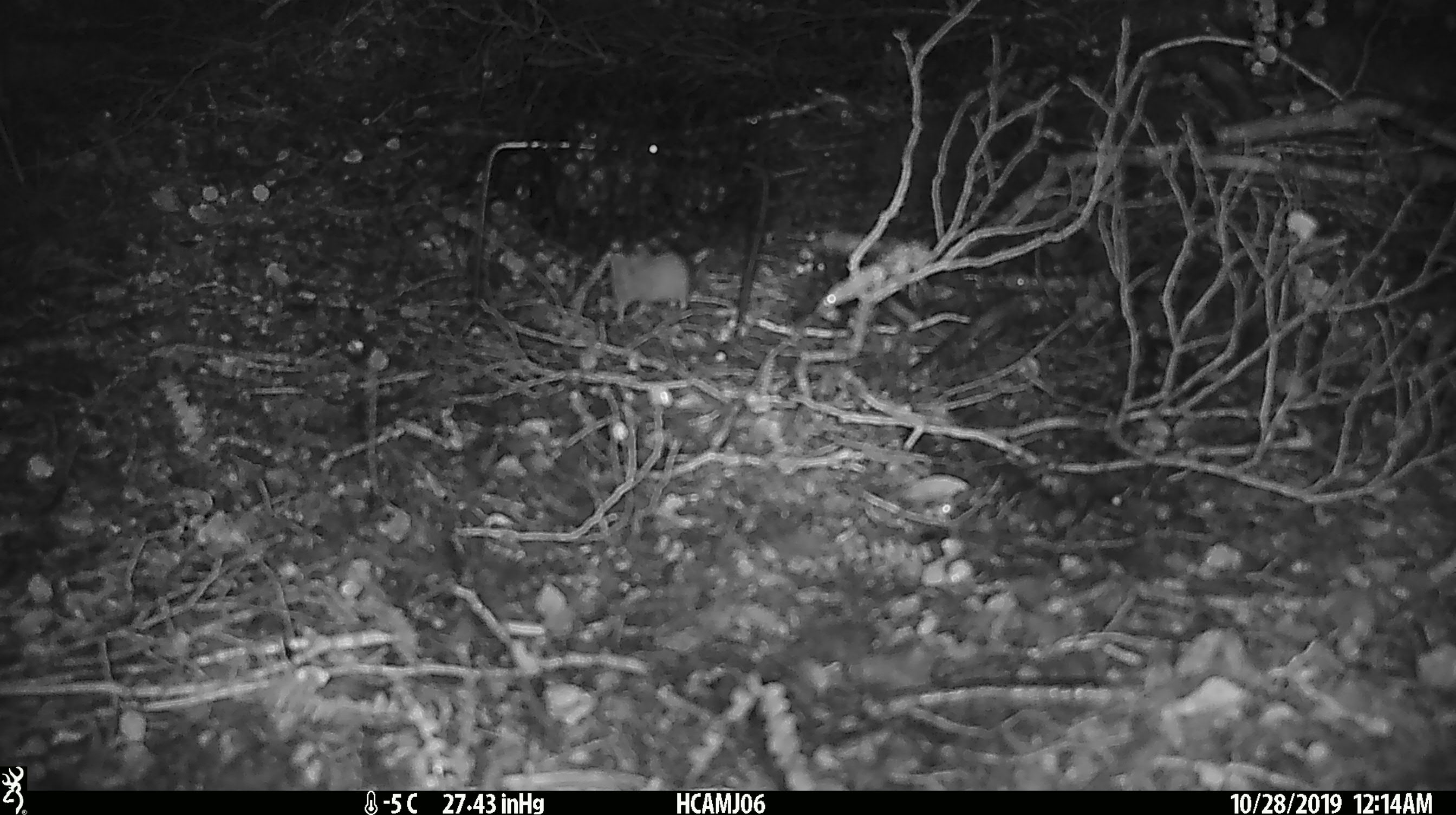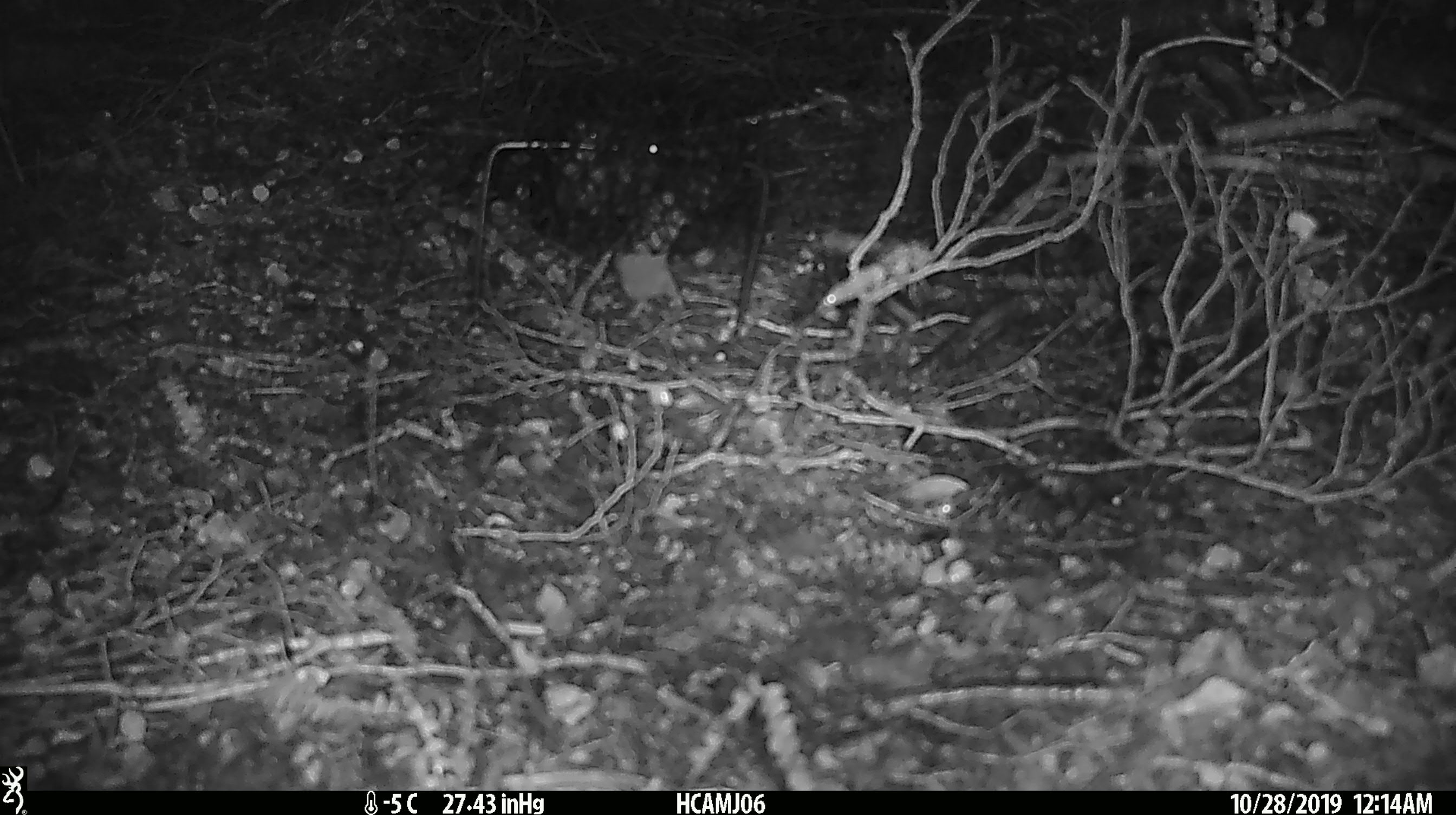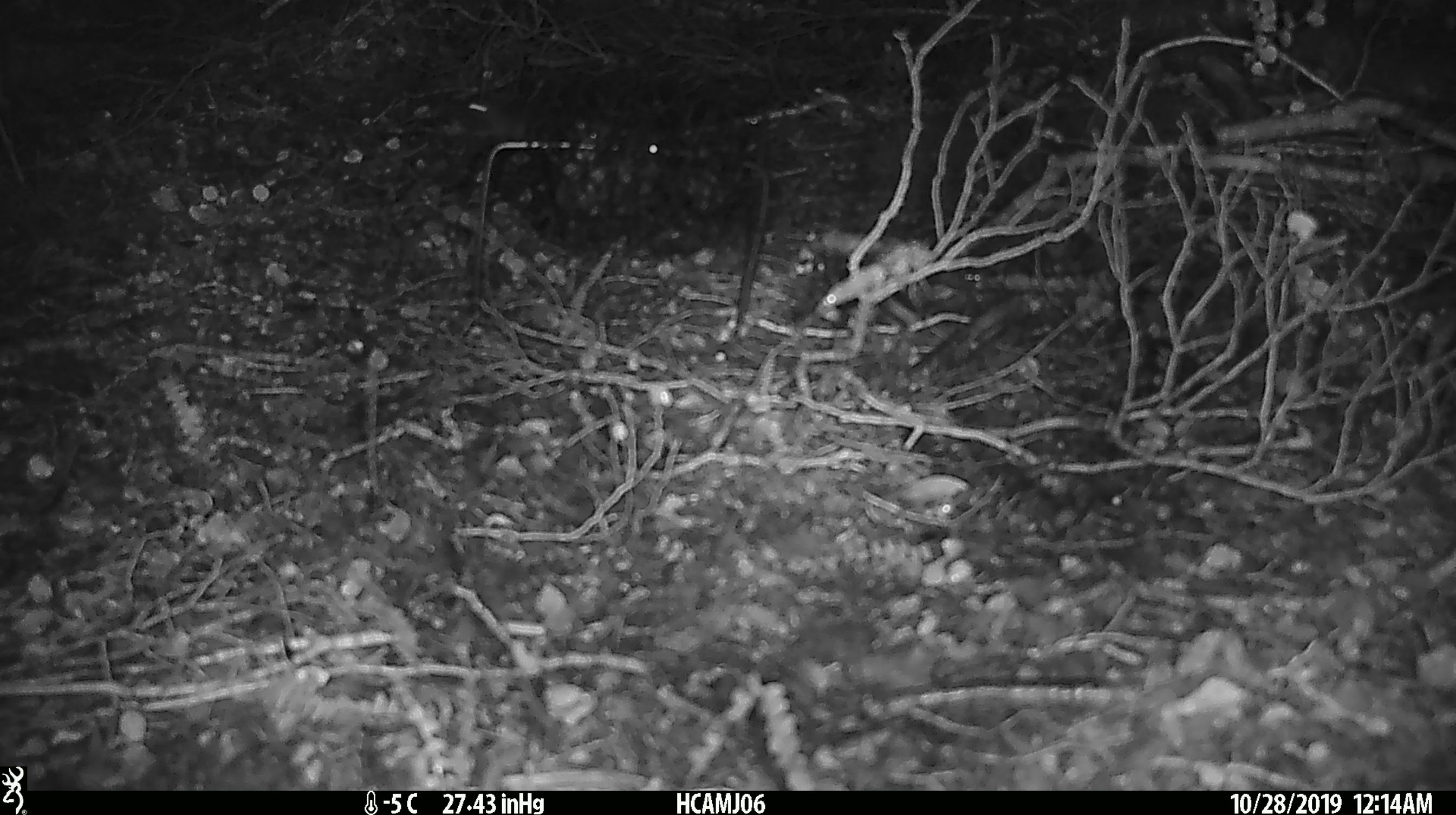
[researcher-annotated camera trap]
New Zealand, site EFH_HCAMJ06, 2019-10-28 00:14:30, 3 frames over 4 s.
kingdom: Animalia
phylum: Chordata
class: Mammalia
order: Rodentia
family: Muridae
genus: Mus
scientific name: Mus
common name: mouse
Mouse (Mus).